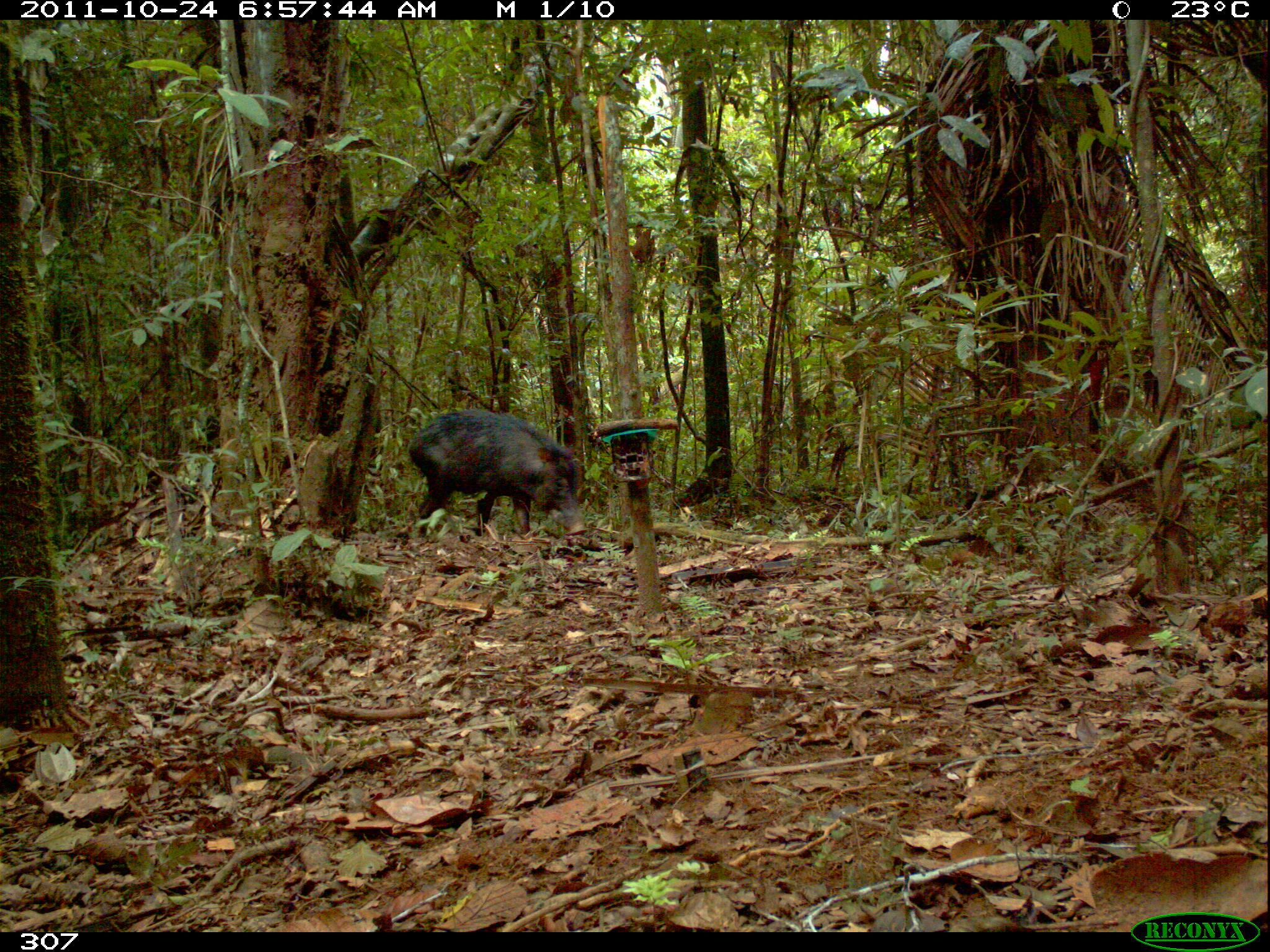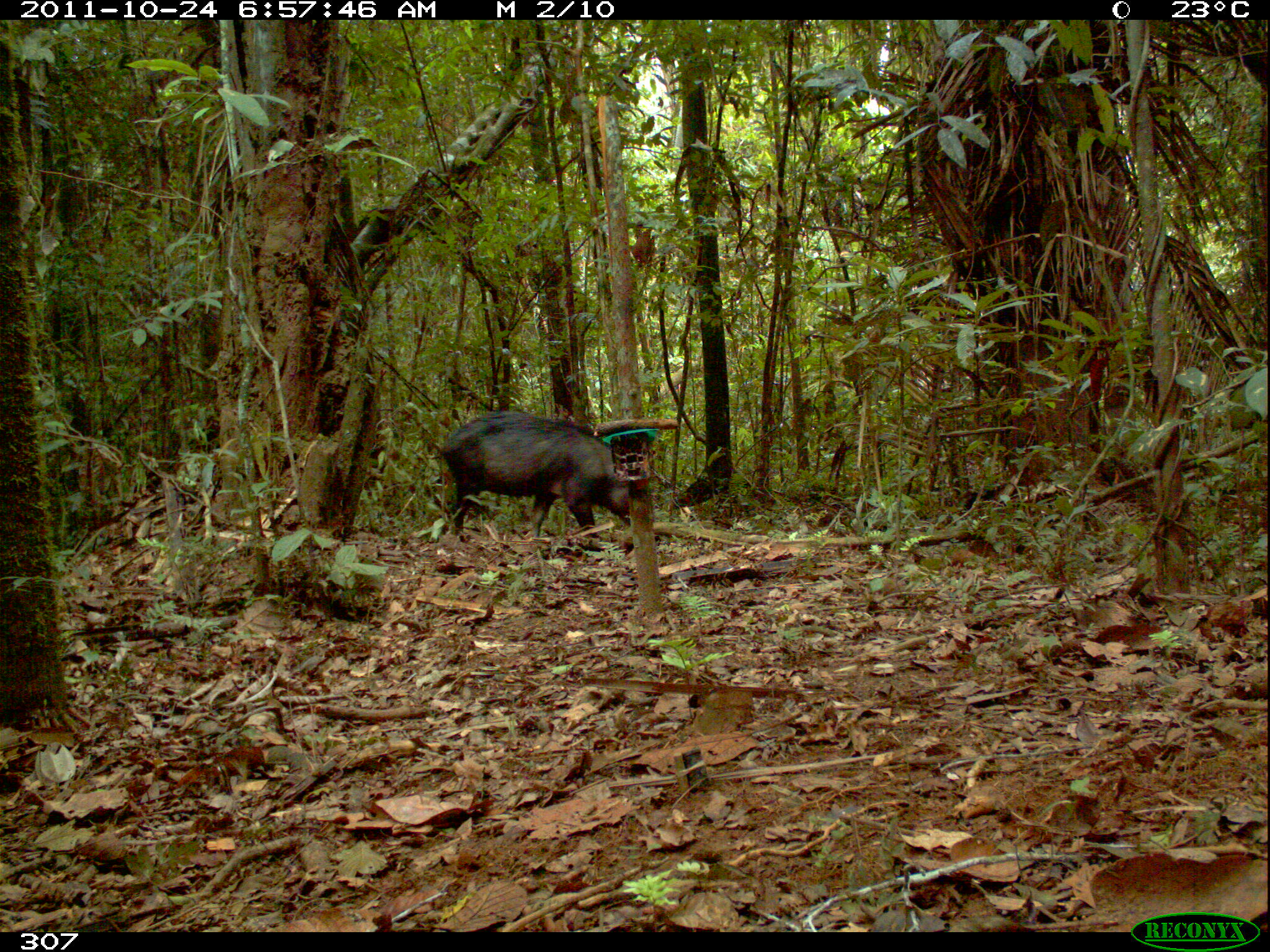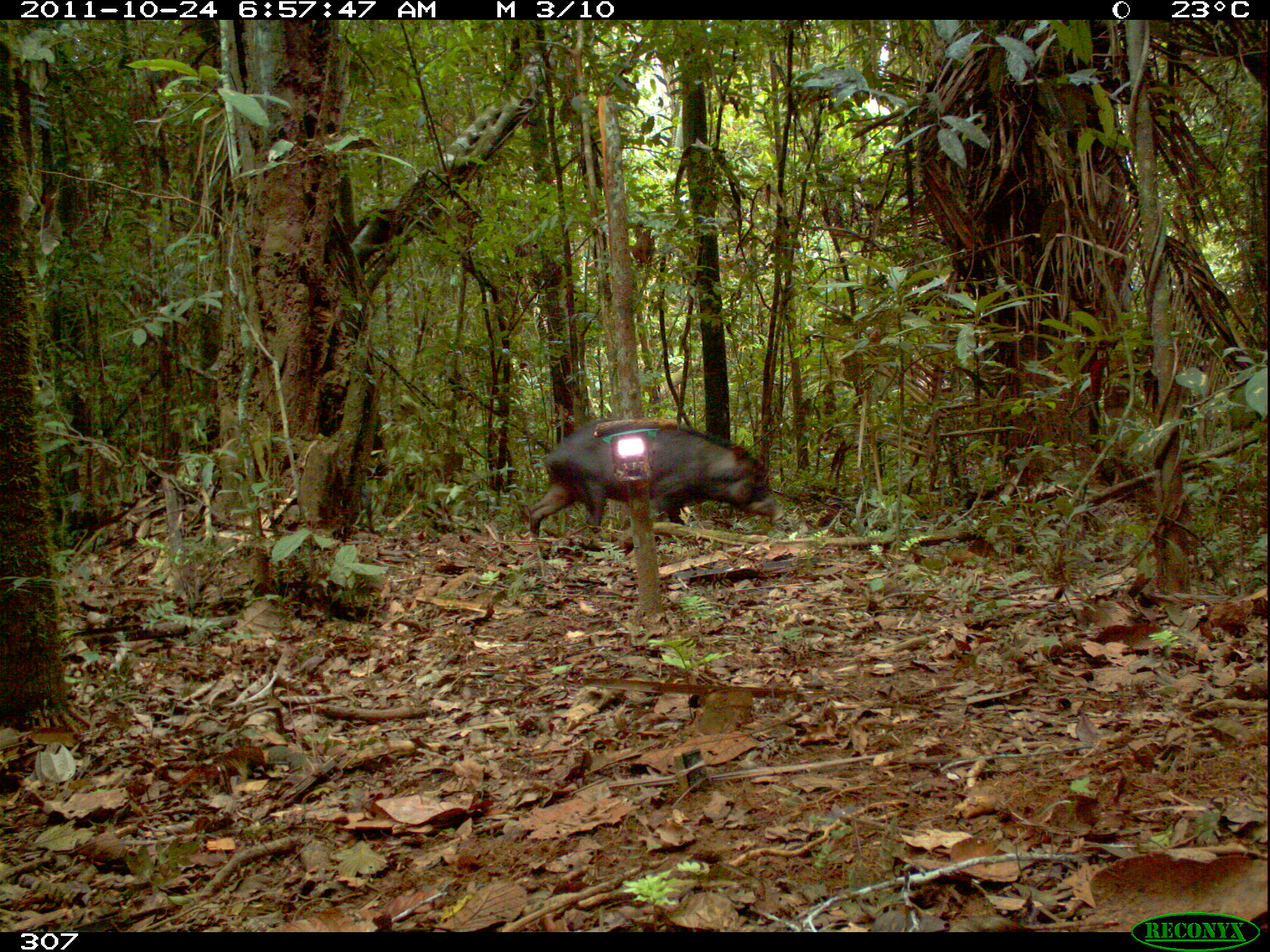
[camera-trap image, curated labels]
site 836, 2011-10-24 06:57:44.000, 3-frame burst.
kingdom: Animalia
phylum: Chordata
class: Mammalia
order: Artiodactyla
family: Tayassuidae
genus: Tayassu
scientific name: Tayassu pecari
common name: white-lipped peccary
Tayassu pecari (white-lipped peccary).